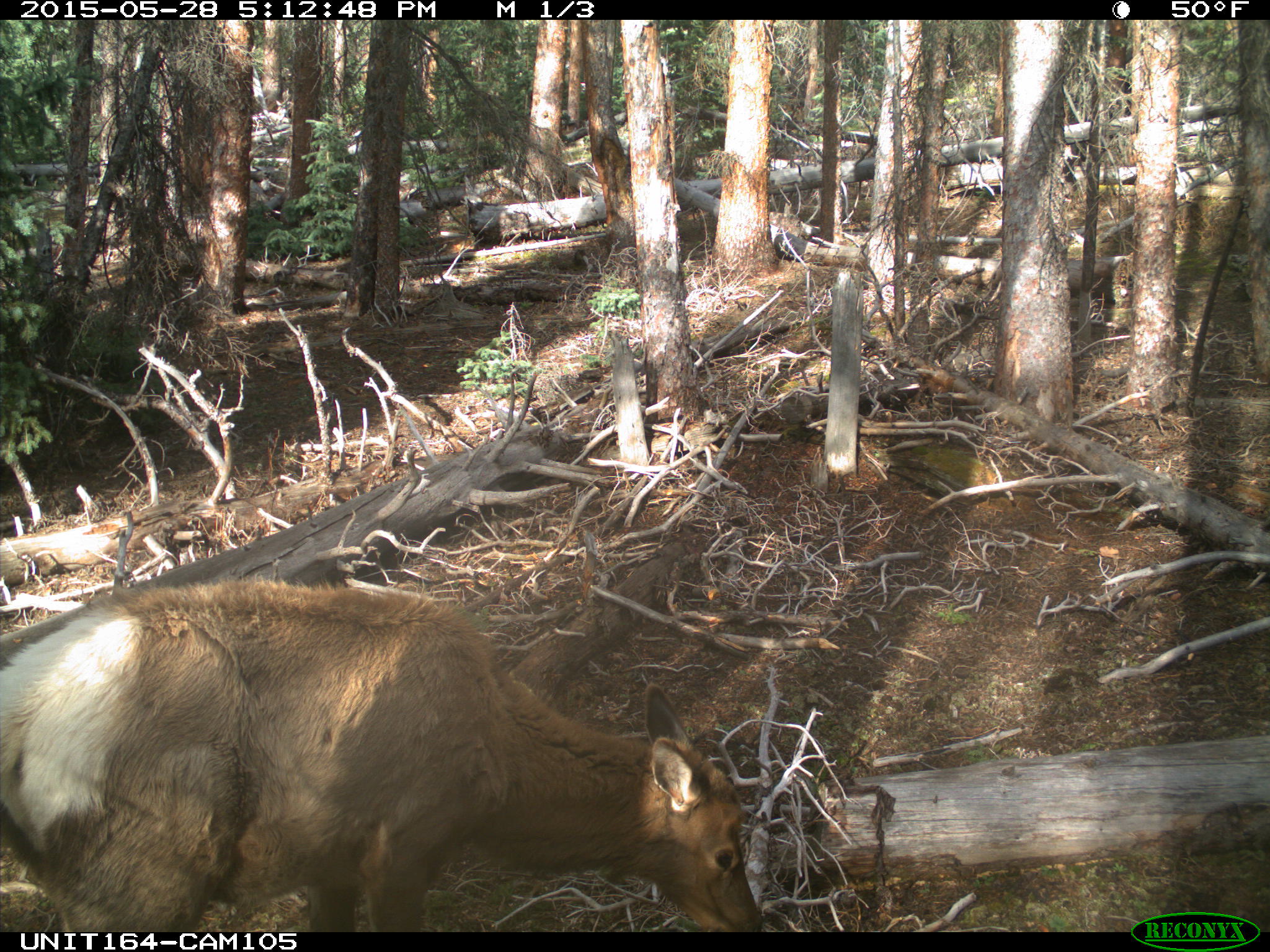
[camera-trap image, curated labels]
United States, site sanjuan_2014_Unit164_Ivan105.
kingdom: Animalia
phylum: Chordata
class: Mammalia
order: Artiodactyla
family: Cervidae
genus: Cervus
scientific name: Cervus elaphus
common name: red deer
Cervus elaphus (red deer).